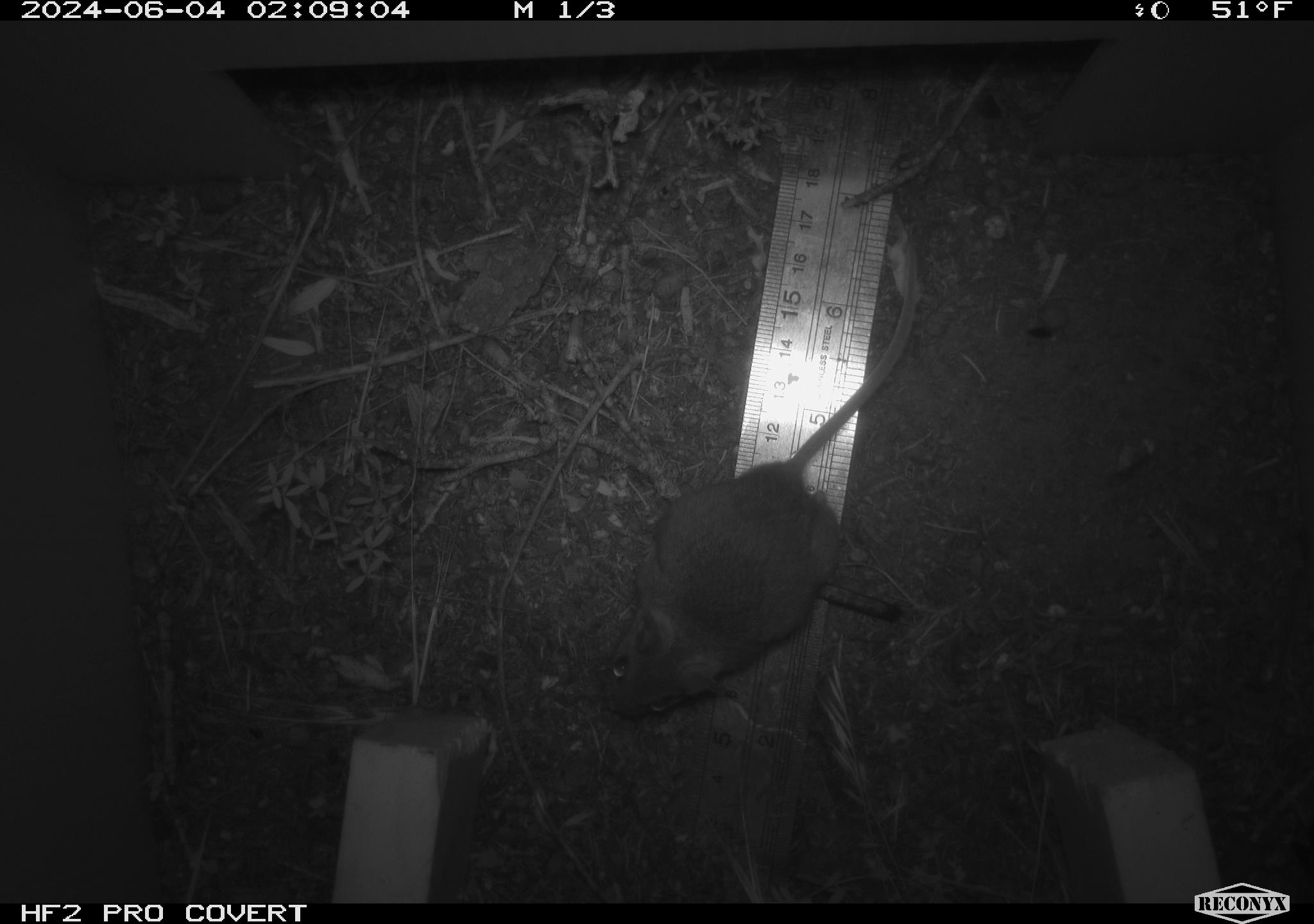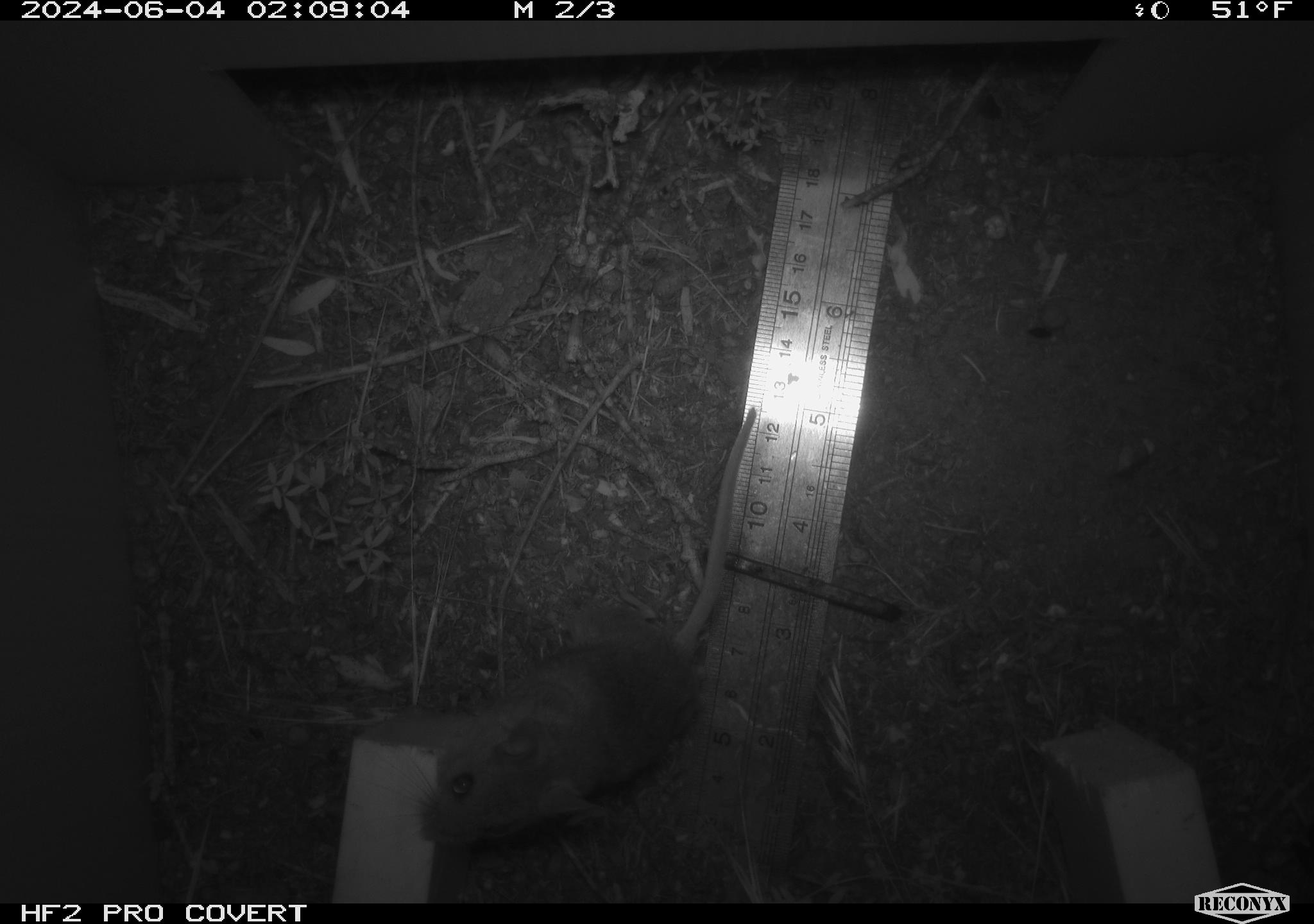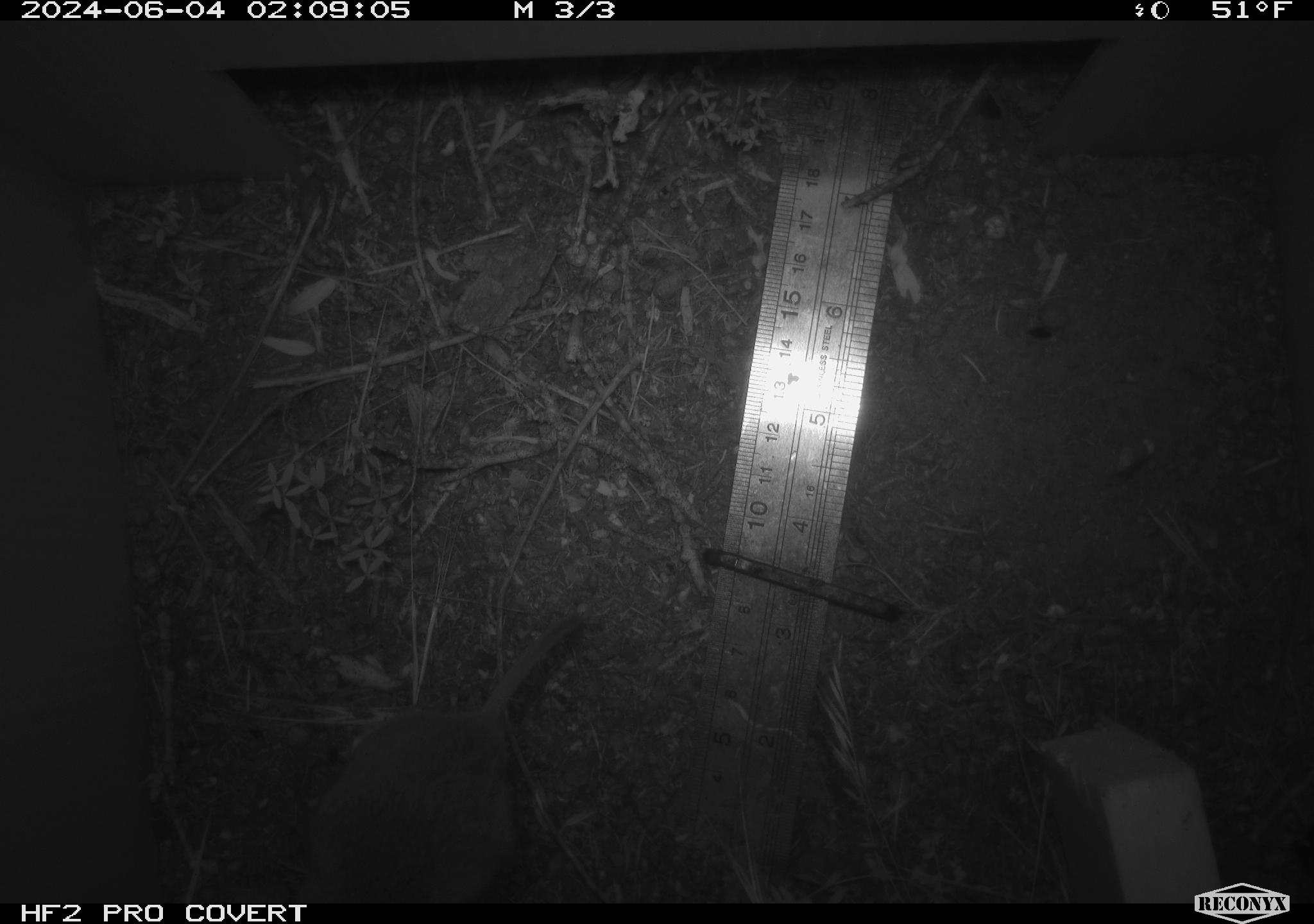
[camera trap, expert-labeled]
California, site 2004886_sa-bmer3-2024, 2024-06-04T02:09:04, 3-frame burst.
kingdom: Animalia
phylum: Chordata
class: Mammalia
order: Rodentia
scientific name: Rodentia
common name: mouse species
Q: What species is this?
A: Mouse species (Rodentia).